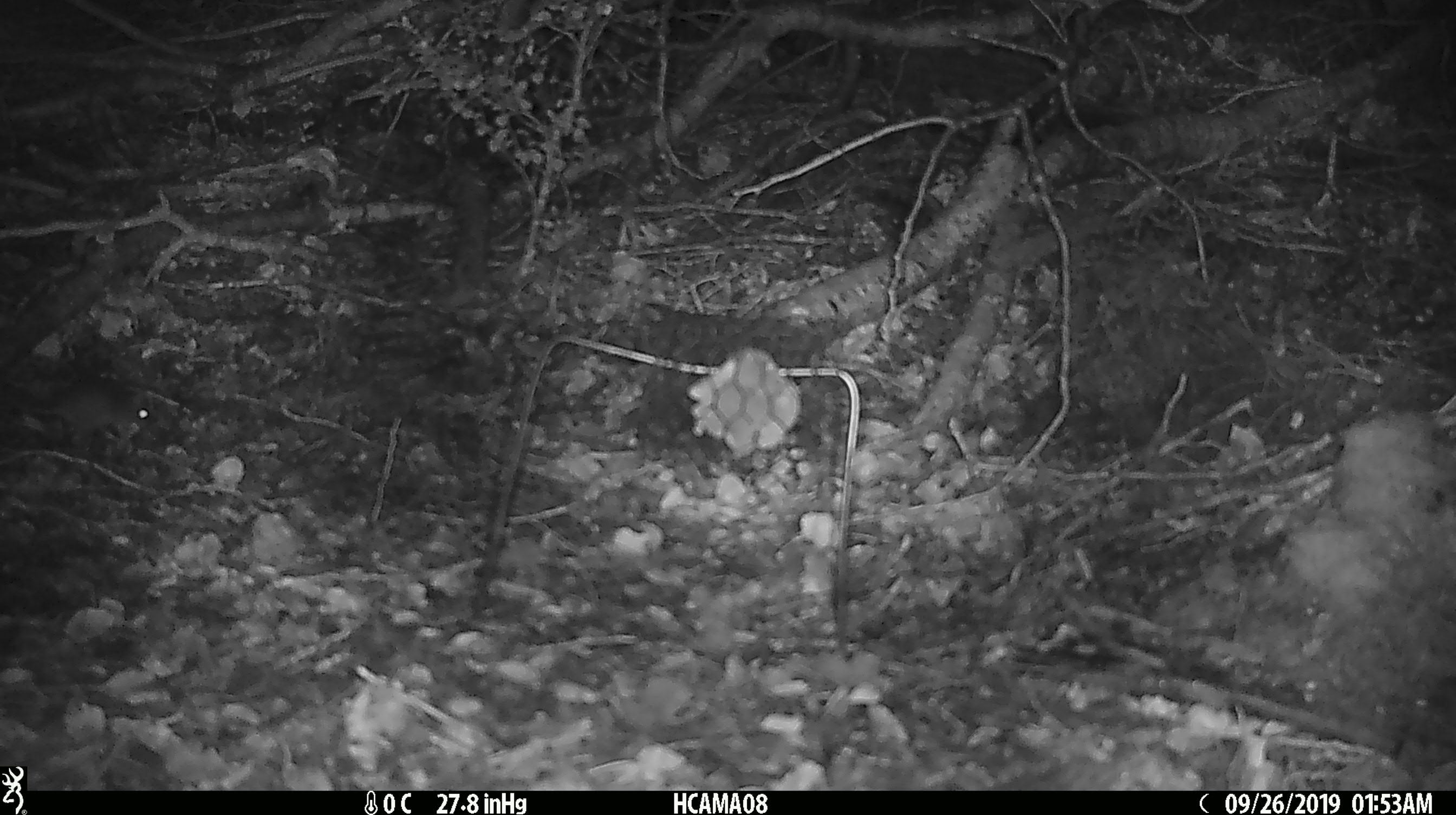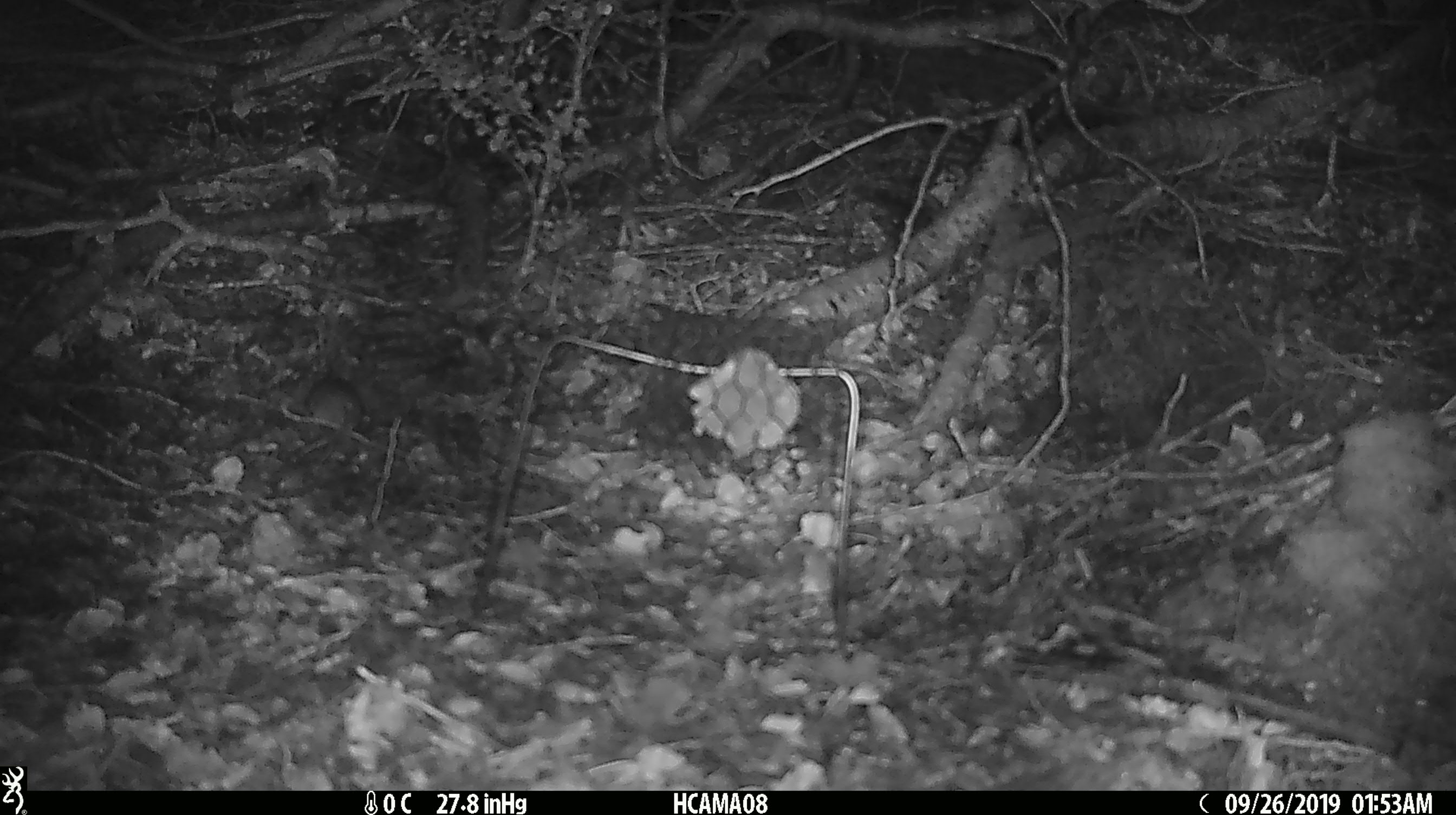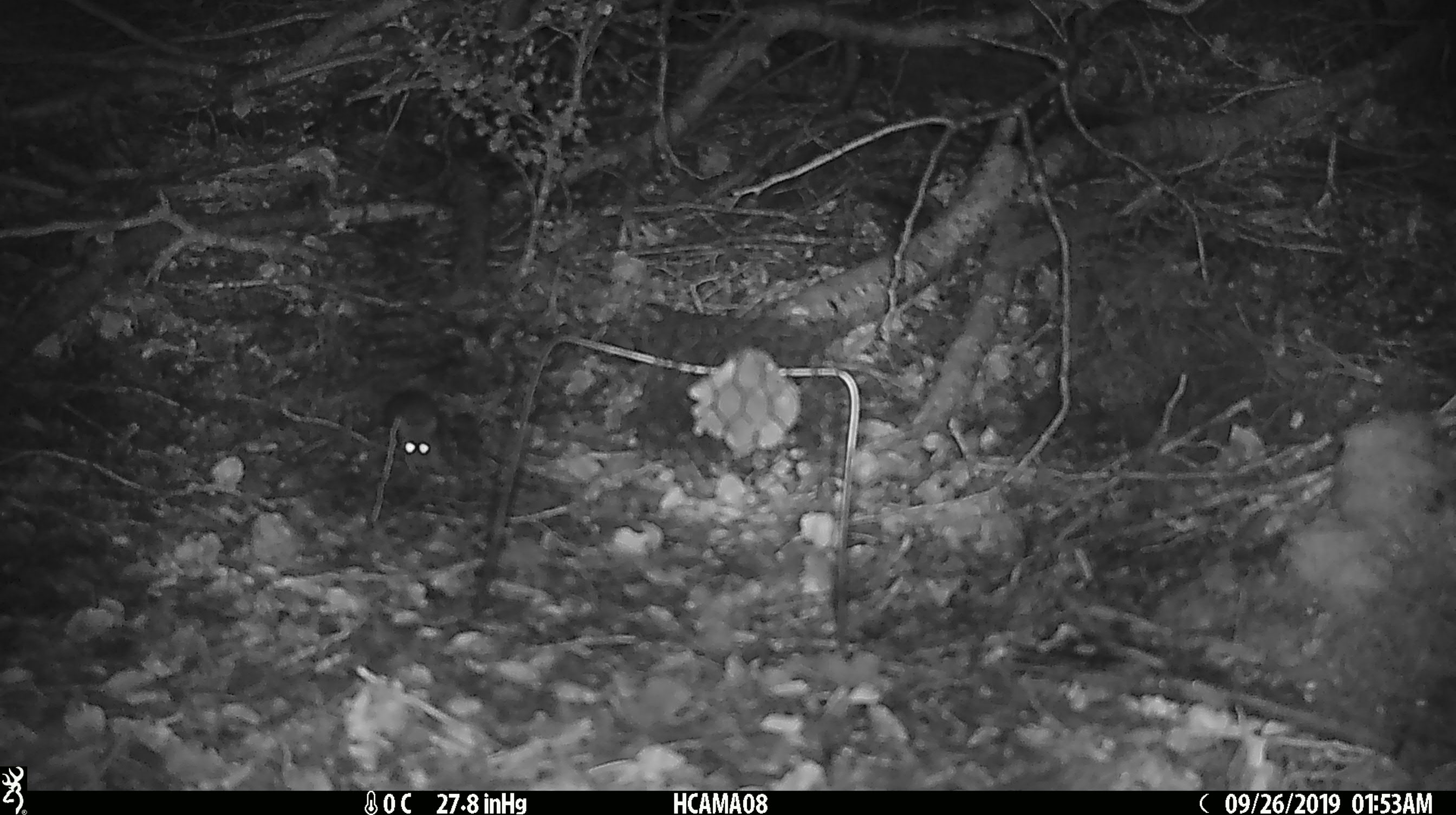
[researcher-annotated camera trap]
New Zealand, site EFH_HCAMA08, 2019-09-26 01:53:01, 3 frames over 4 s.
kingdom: Animalia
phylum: Chordata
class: Mammalia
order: Rodentia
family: Muridae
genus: Mus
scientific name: Mus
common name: mouse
Mouse (Mus).